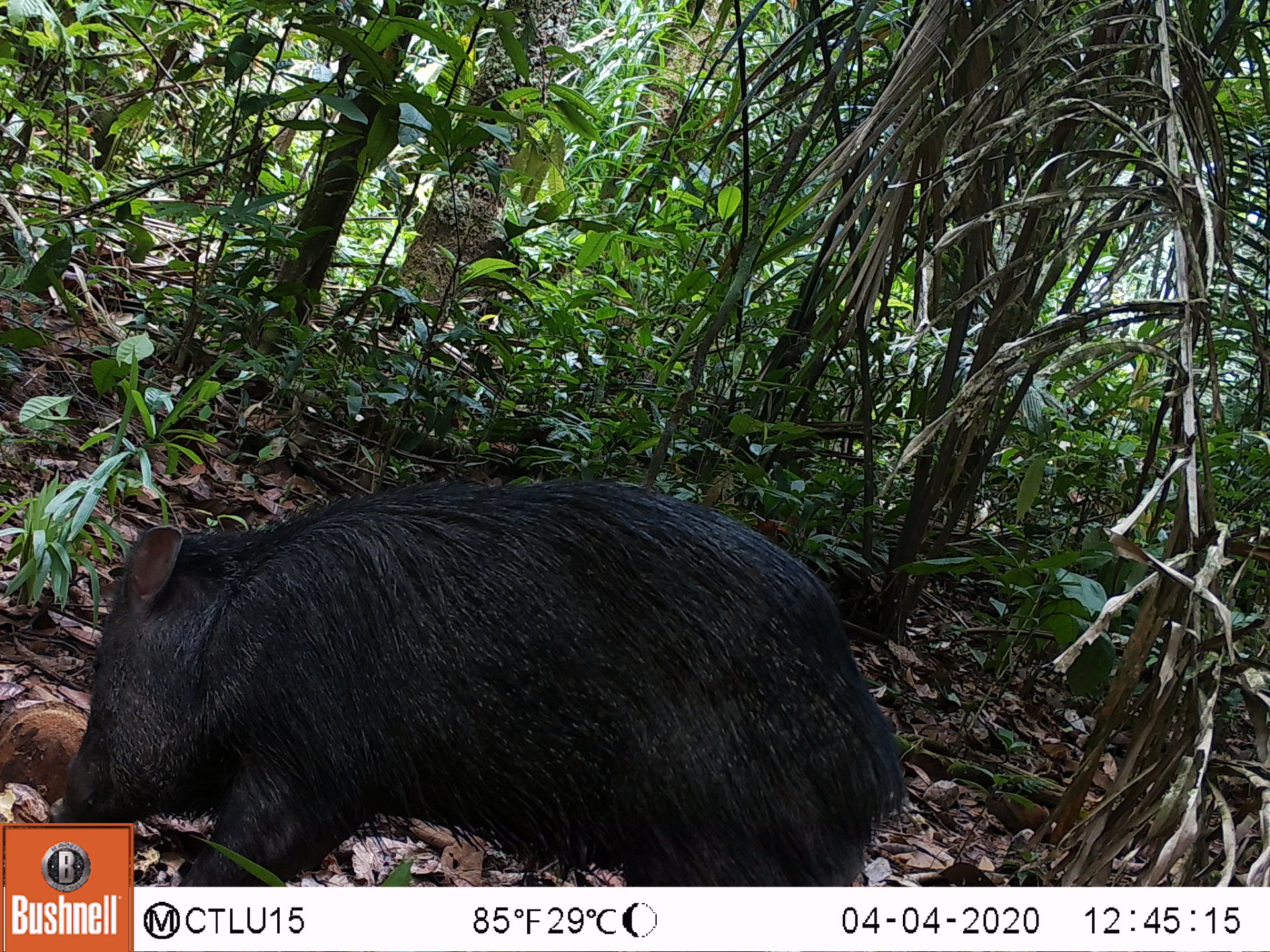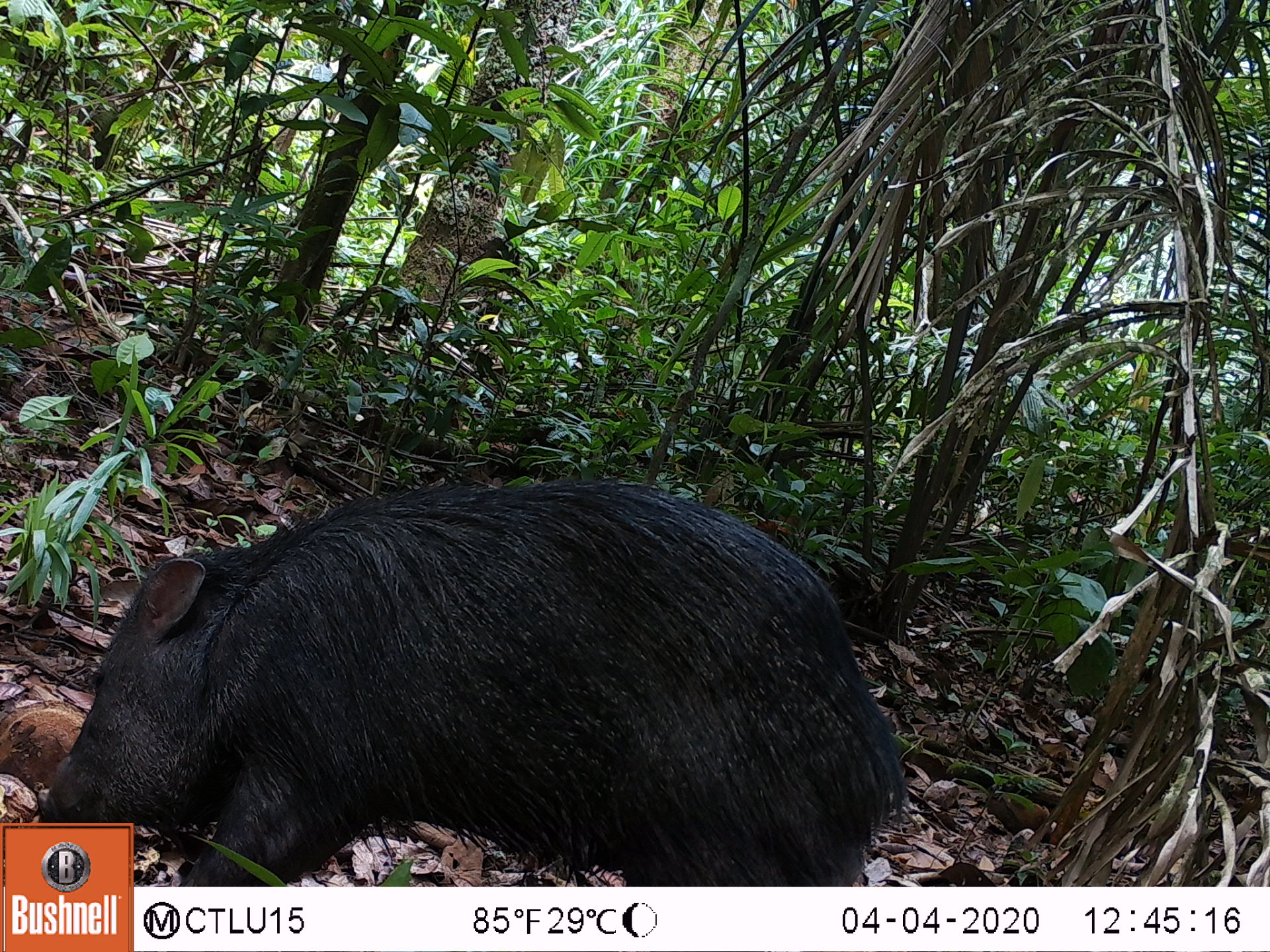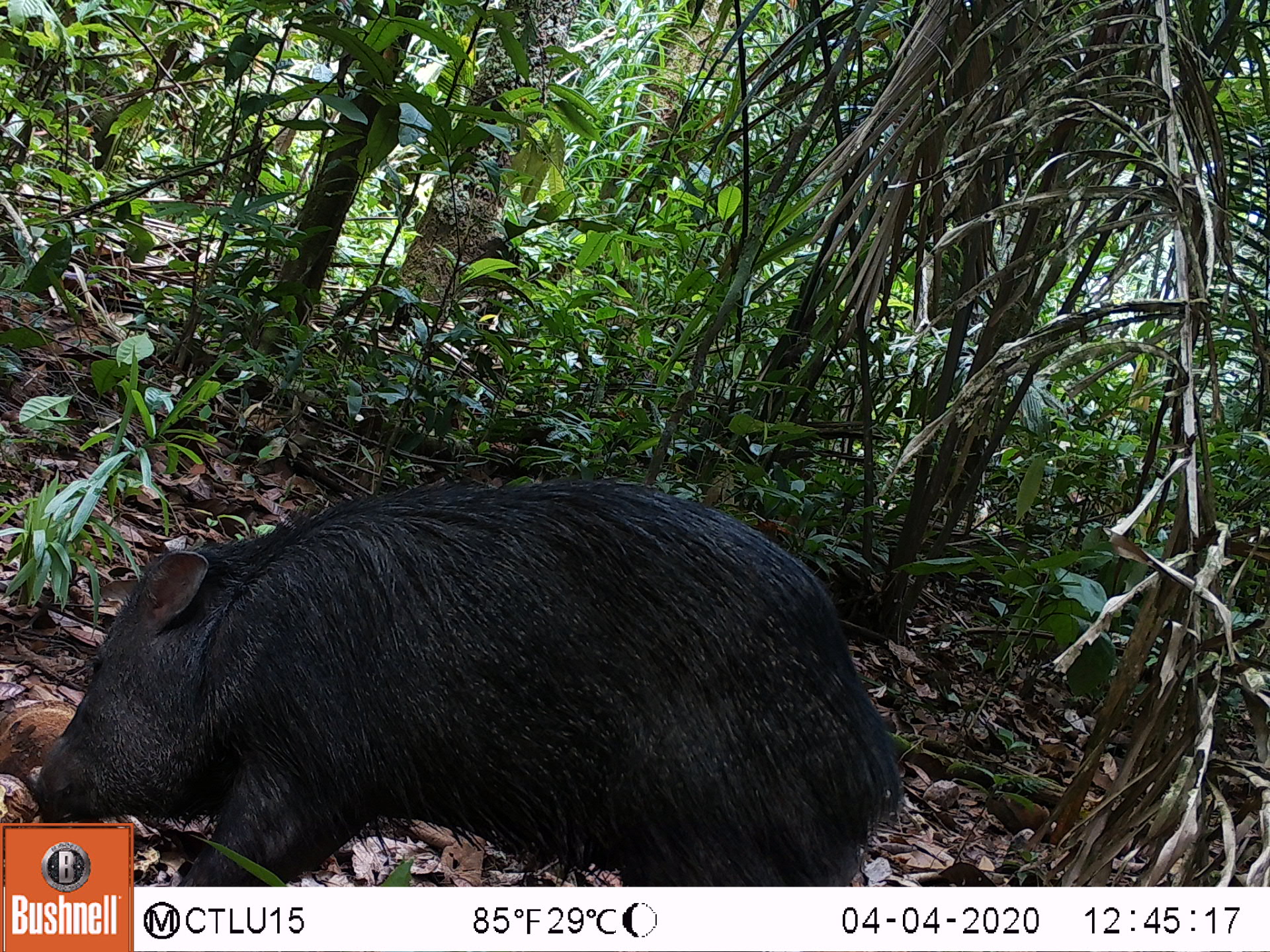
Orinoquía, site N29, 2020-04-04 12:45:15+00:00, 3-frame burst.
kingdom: Animalia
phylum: Chordata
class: Mammalia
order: Artiodactyla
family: Tayassuidae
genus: Pecari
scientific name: Pecari tajacu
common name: collared peccary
Collared peccary (Pecari tajacu).